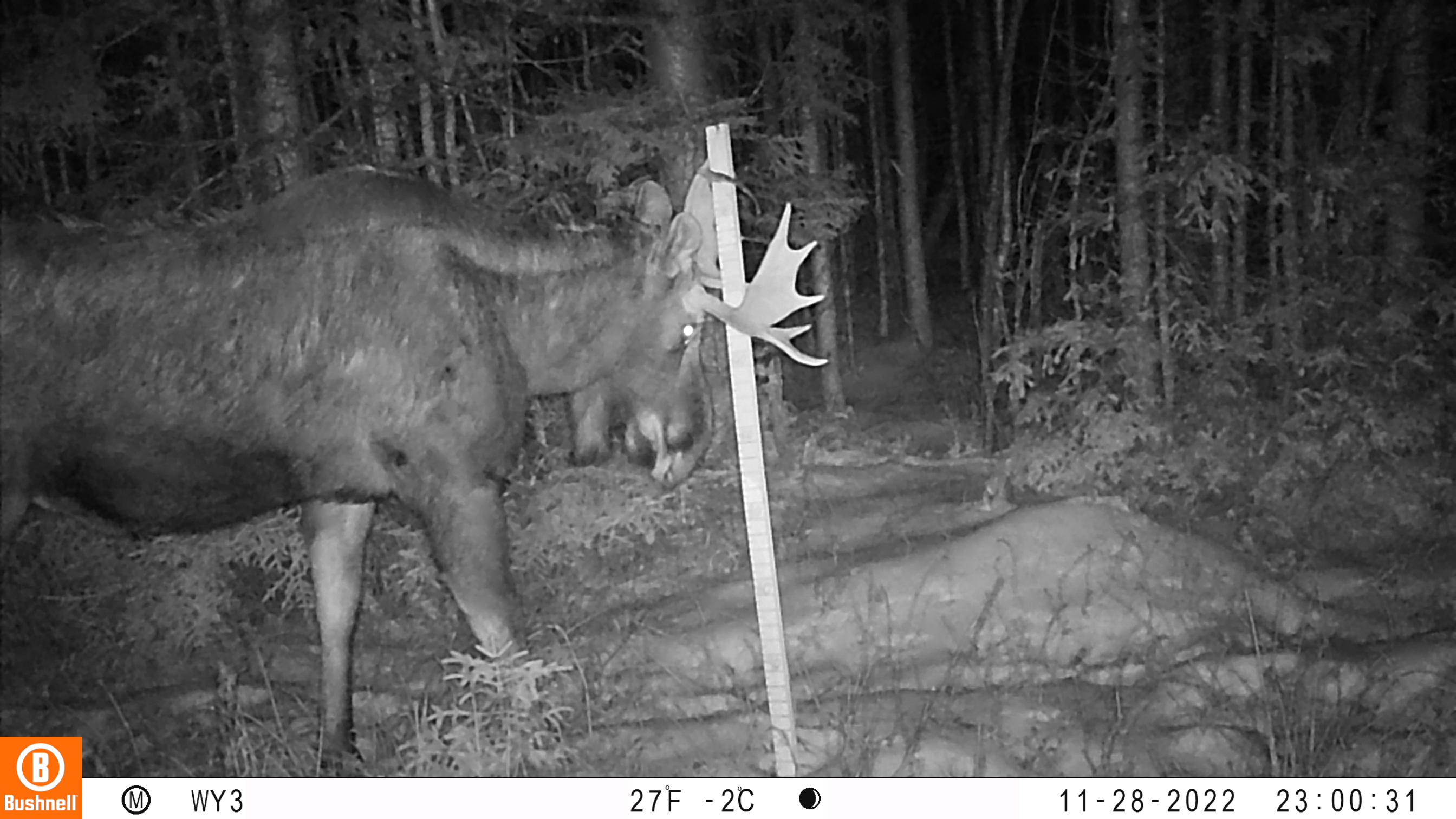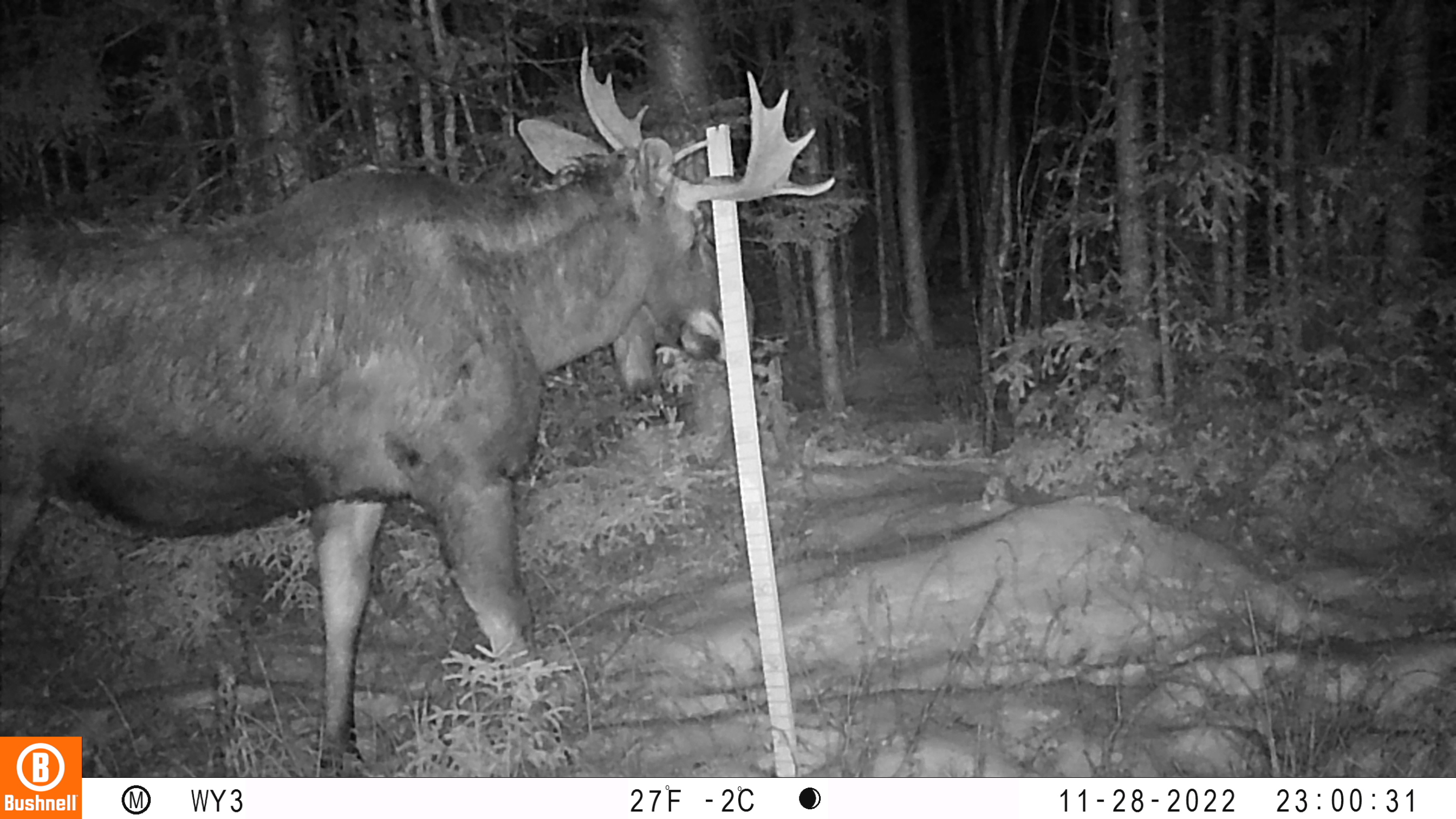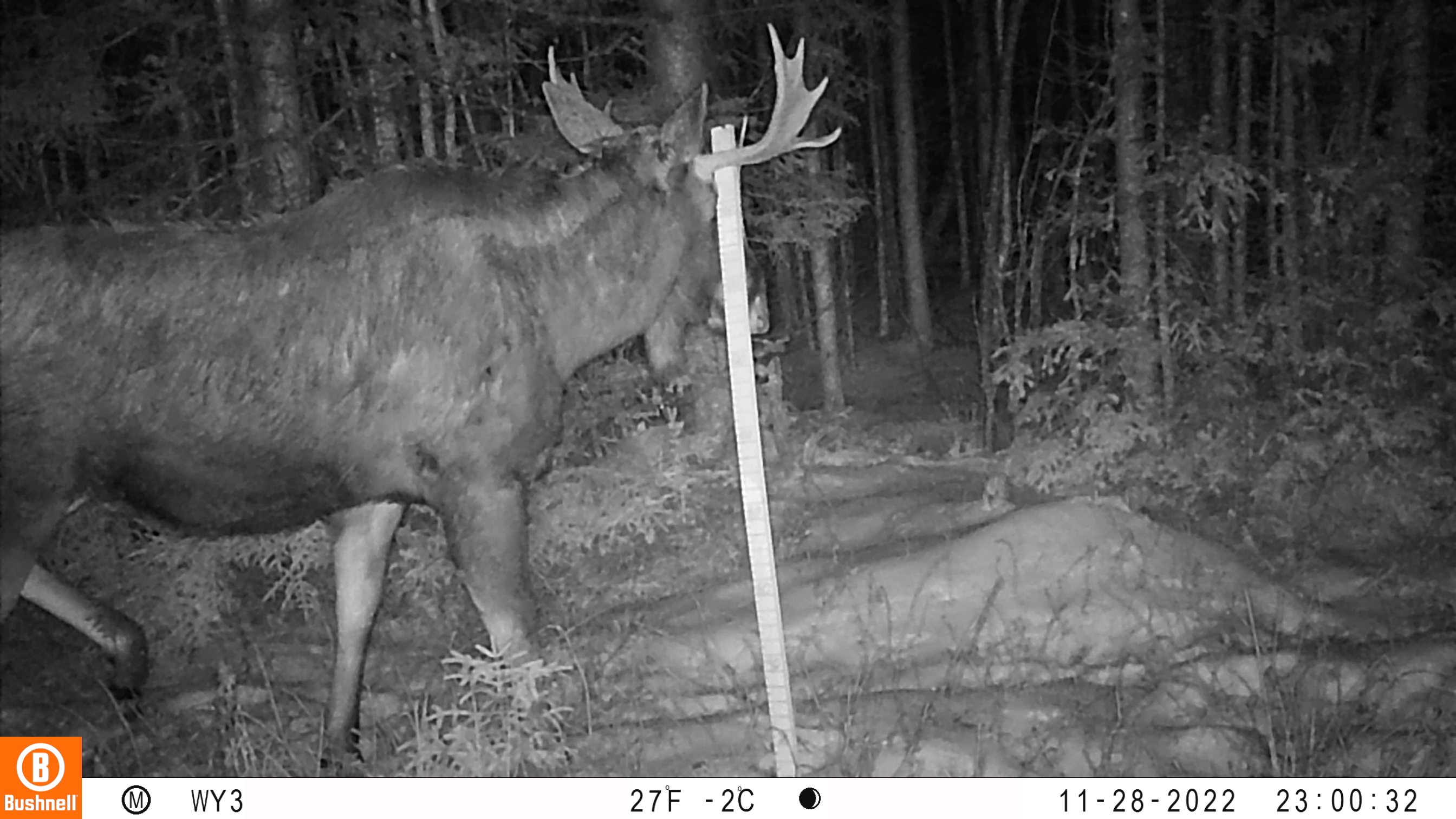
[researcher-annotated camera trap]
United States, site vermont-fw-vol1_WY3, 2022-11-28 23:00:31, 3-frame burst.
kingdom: Animalia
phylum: Chordata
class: Mammalia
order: Artiodactyla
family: Cervidae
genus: Alces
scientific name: Alces alces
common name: moose